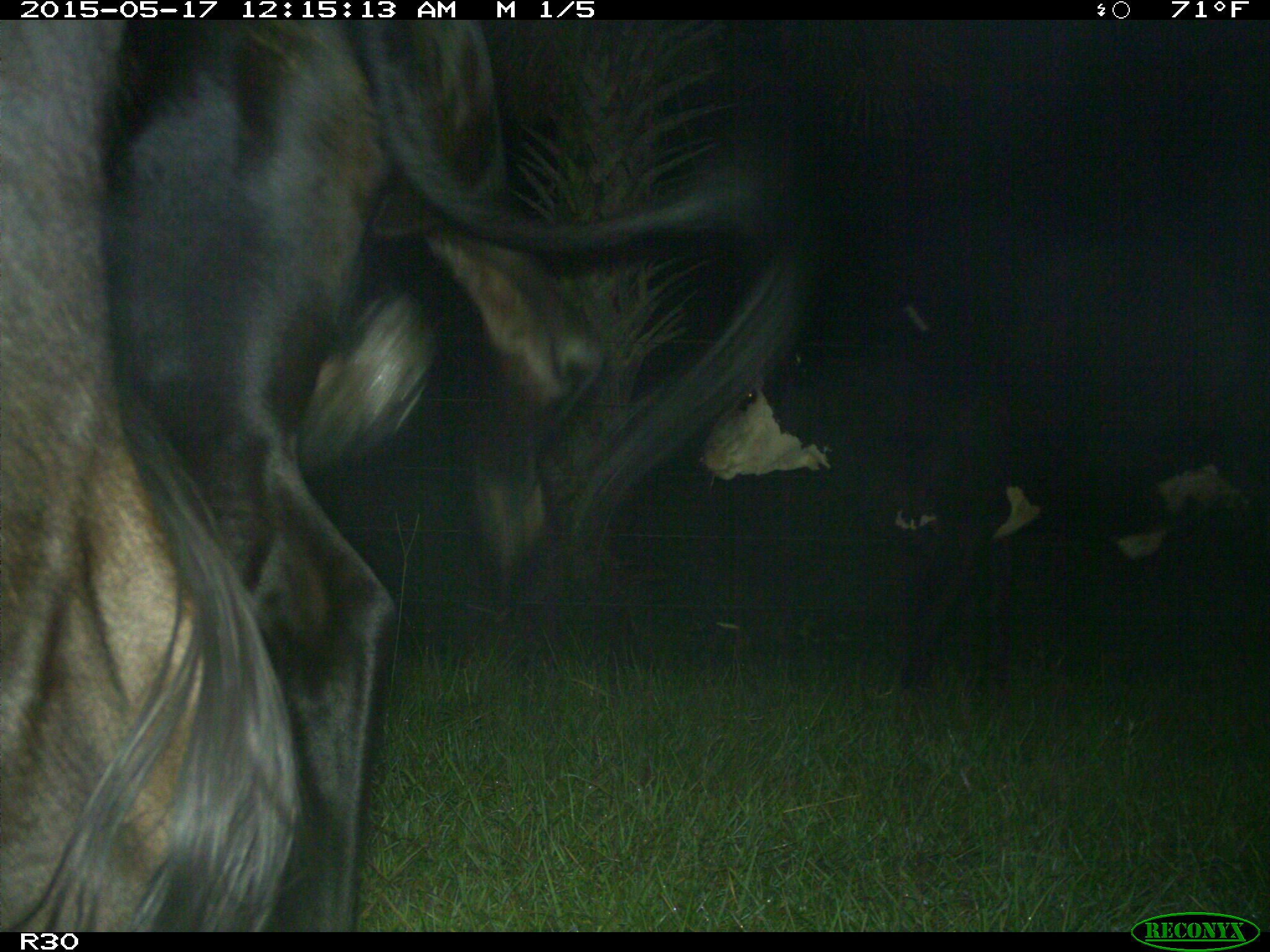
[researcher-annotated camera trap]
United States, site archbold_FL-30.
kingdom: Animalia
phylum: Chordata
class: Mammalia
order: Artiodactyla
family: Bovidae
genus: Bos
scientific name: Bos taurus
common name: domestic cow